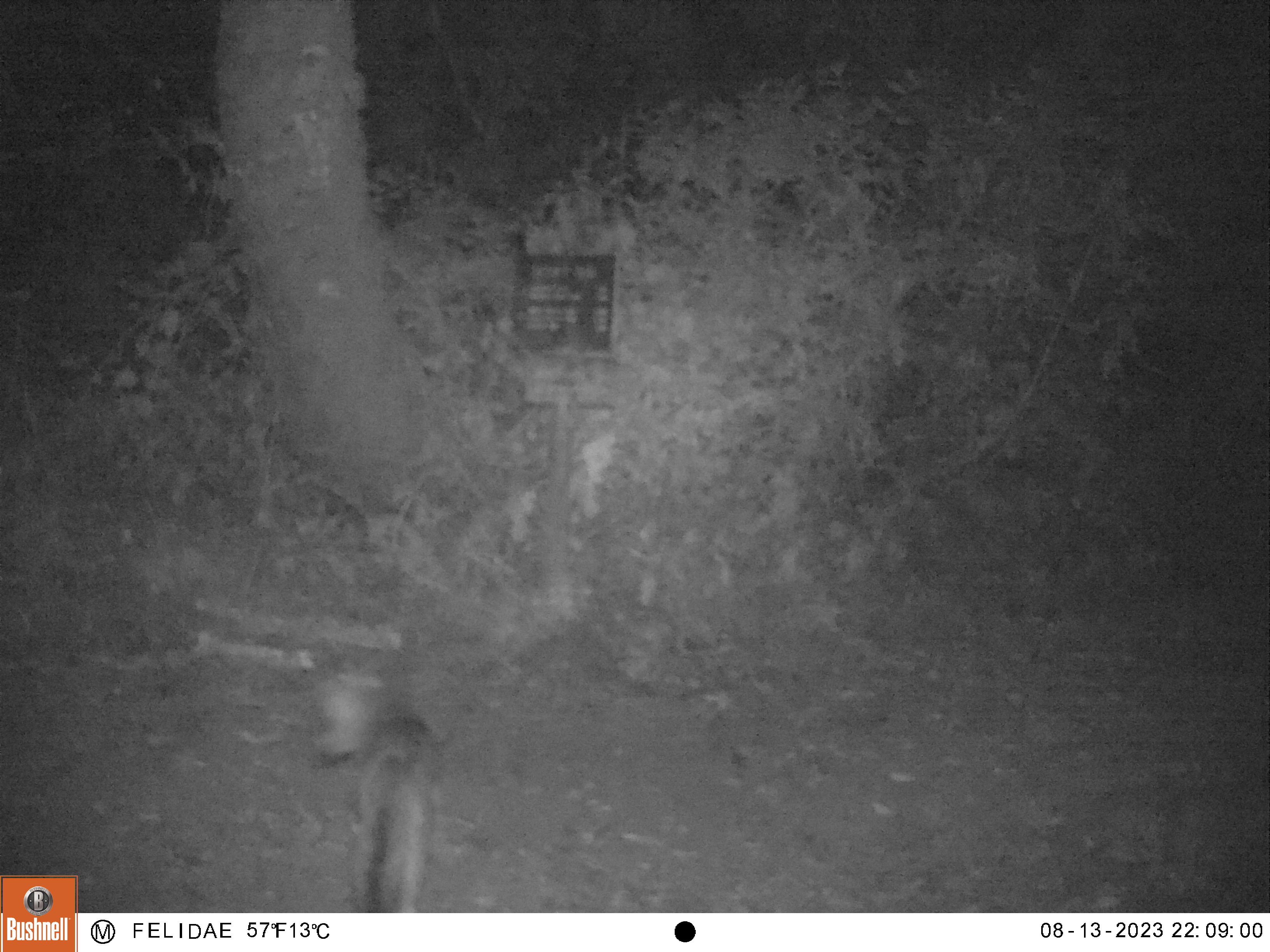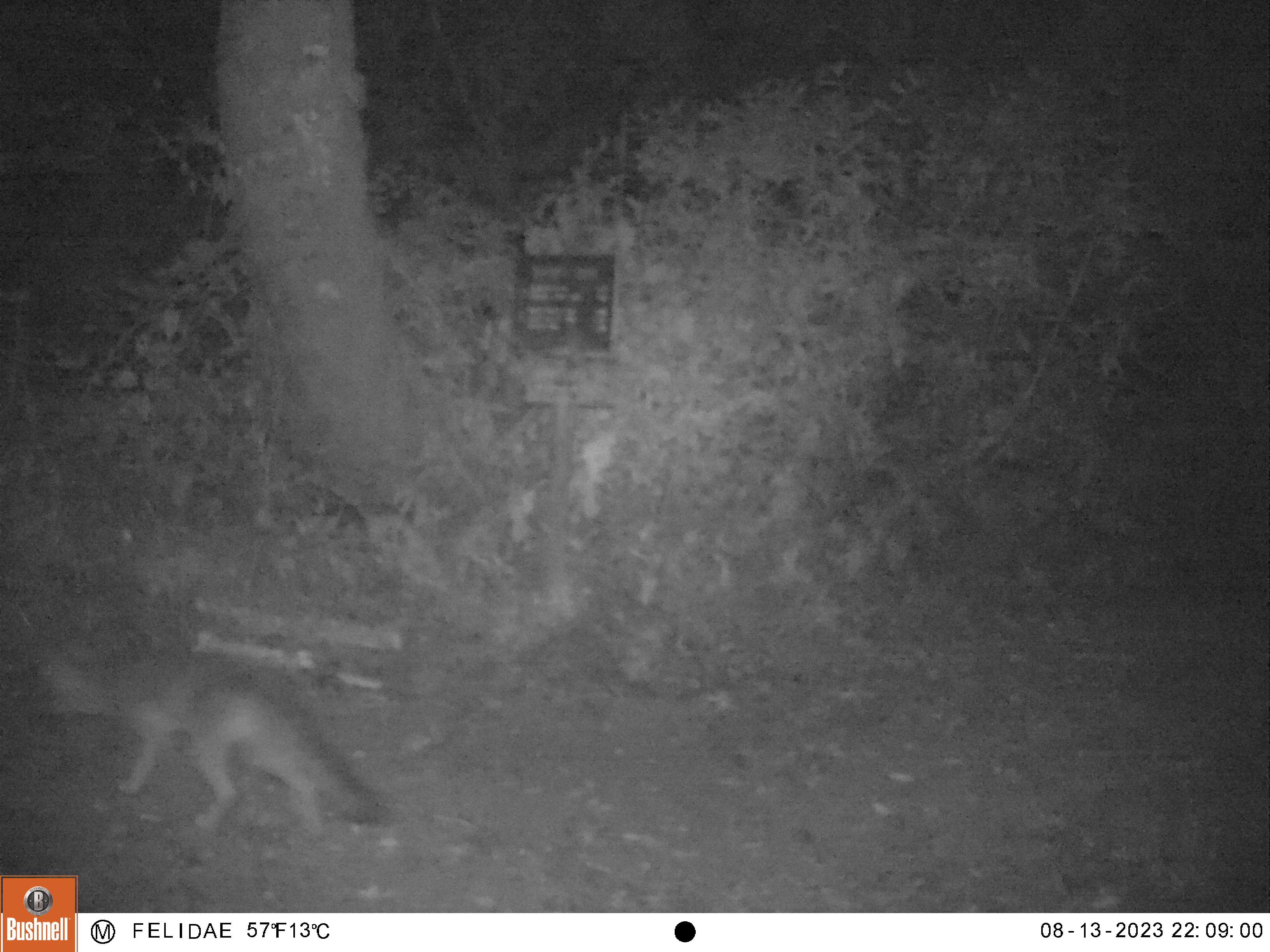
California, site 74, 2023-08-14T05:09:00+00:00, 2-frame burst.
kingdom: Animalia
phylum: Chordata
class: Mammalia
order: Carnivora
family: Canidae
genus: Urocyon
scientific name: Urocyon cinereoargenteus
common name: gray fox